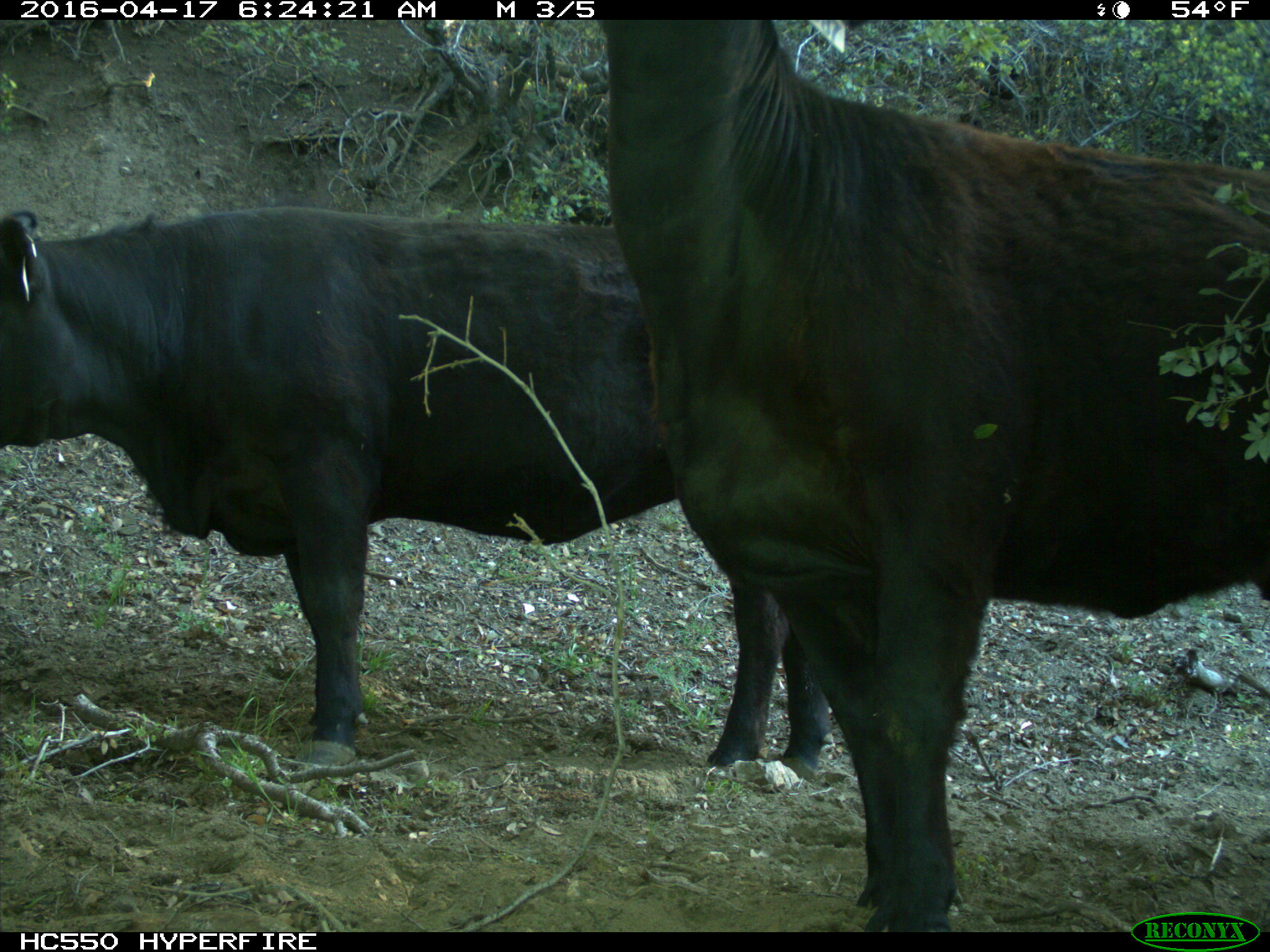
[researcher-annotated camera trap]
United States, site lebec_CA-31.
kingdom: Animalia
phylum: Chordata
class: Mammalia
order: Artiodactyla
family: Bovidae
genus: Bos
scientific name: Bos taurus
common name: domestic cow